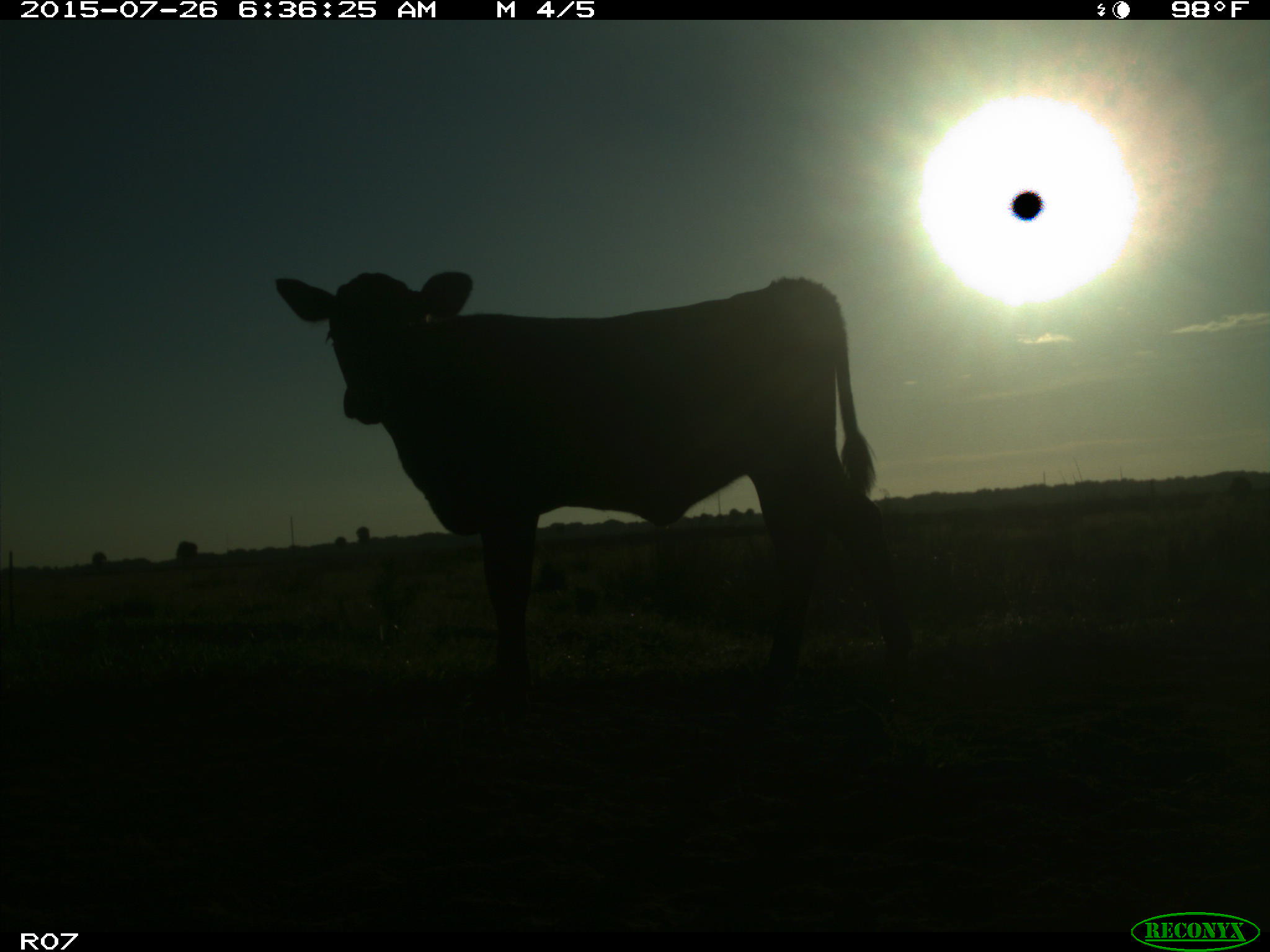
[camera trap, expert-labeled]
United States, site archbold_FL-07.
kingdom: Animalia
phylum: Chordata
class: Mammalia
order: Artiodactyla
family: Bovidae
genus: Bos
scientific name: Bos taurus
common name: domestic cow